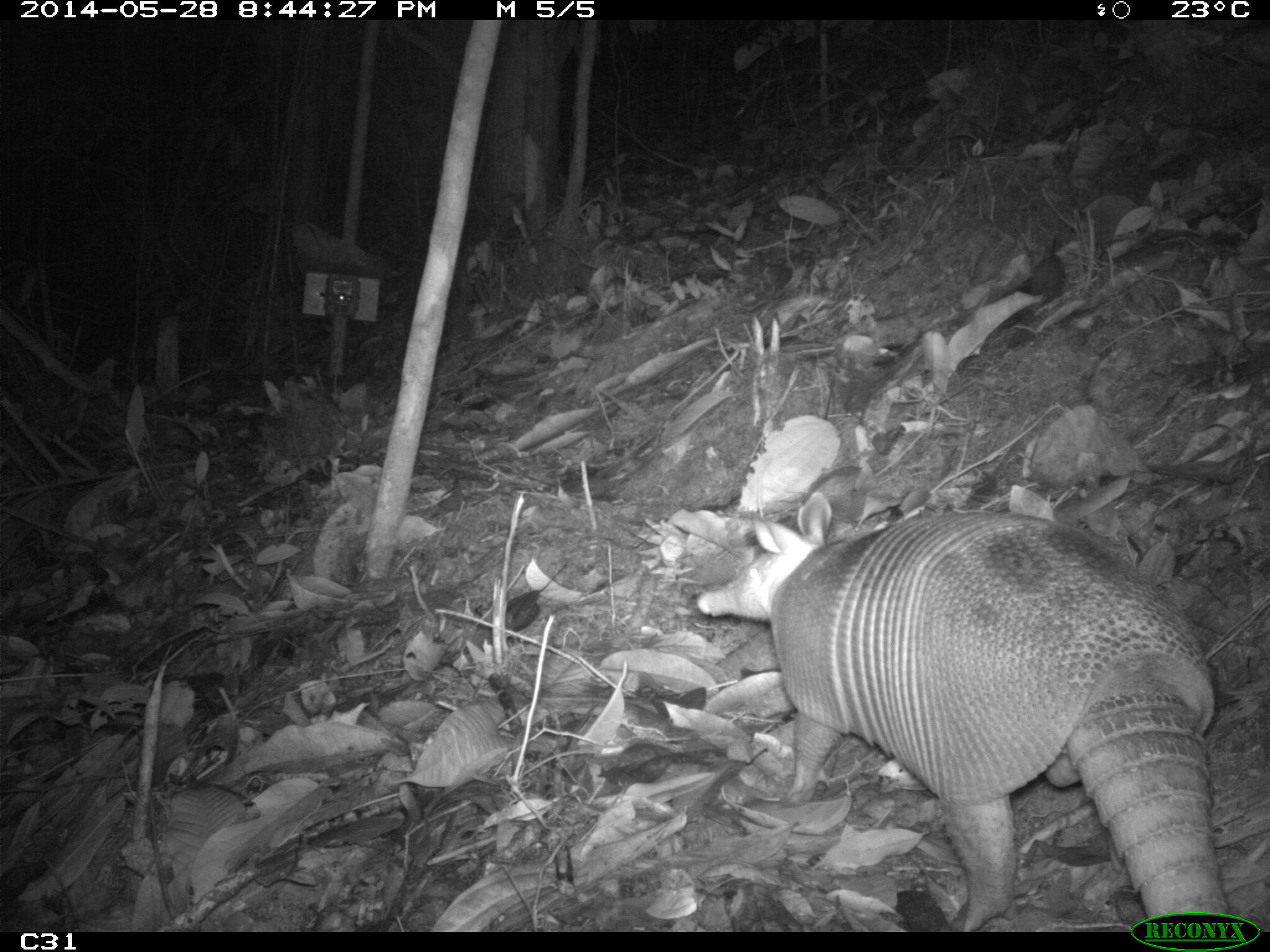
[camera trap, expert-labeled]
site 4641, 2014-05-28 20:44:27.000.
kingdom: Animalia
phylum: Chordata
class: Mammalia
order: Cingulata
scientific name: Cingulata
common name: armadillo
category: unknown armadillo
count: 1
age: adult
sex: male